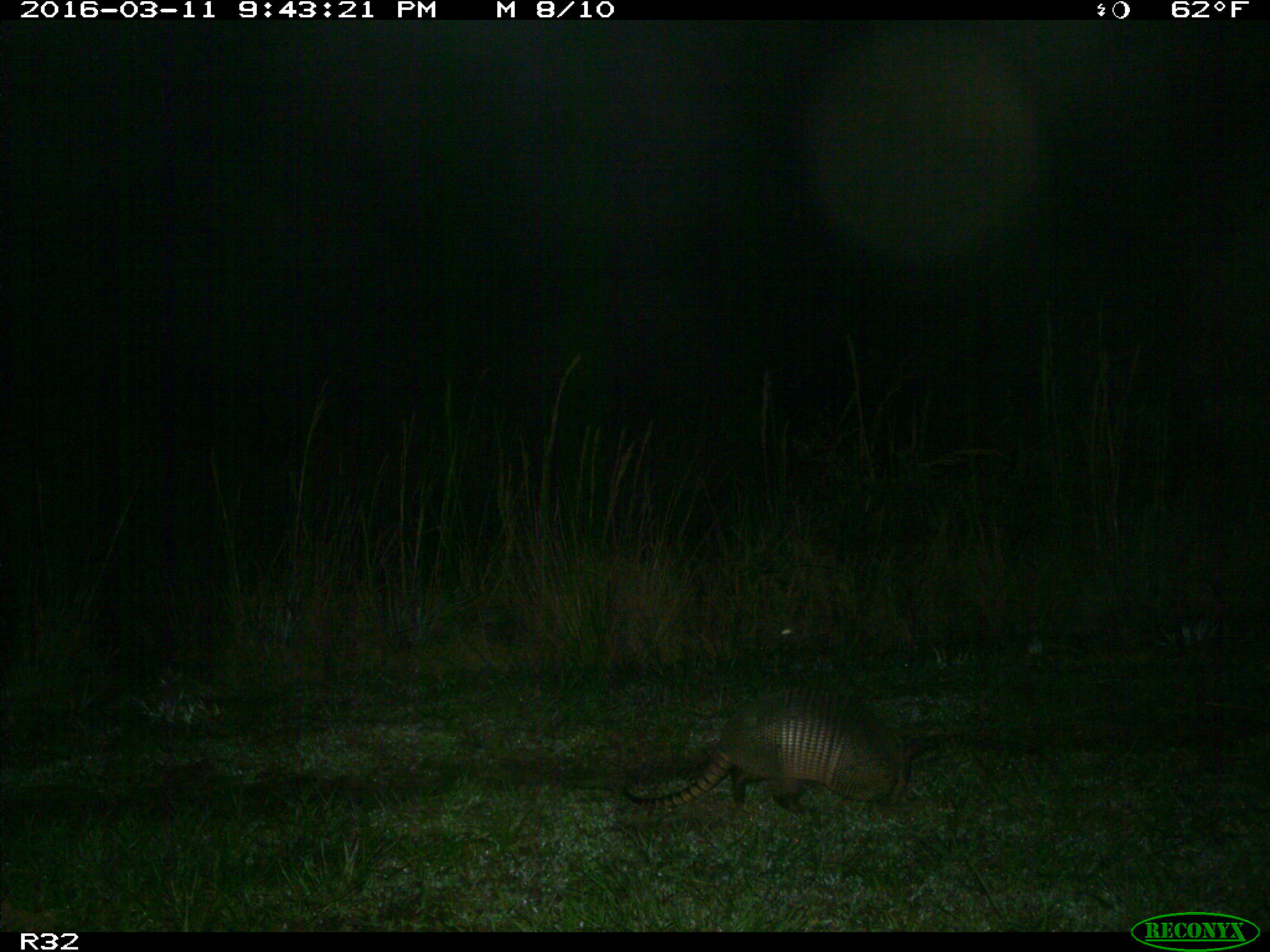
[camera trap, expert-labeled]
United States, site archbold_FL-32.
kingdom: Animalia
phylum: Chordata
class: Mammalia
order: Cingulata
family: Dasypodidae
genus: Dasypus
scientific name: Dasypus novemcinctus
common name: nine-banded armadillo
Dasypus novemcinctus (nine-banded armadillo).